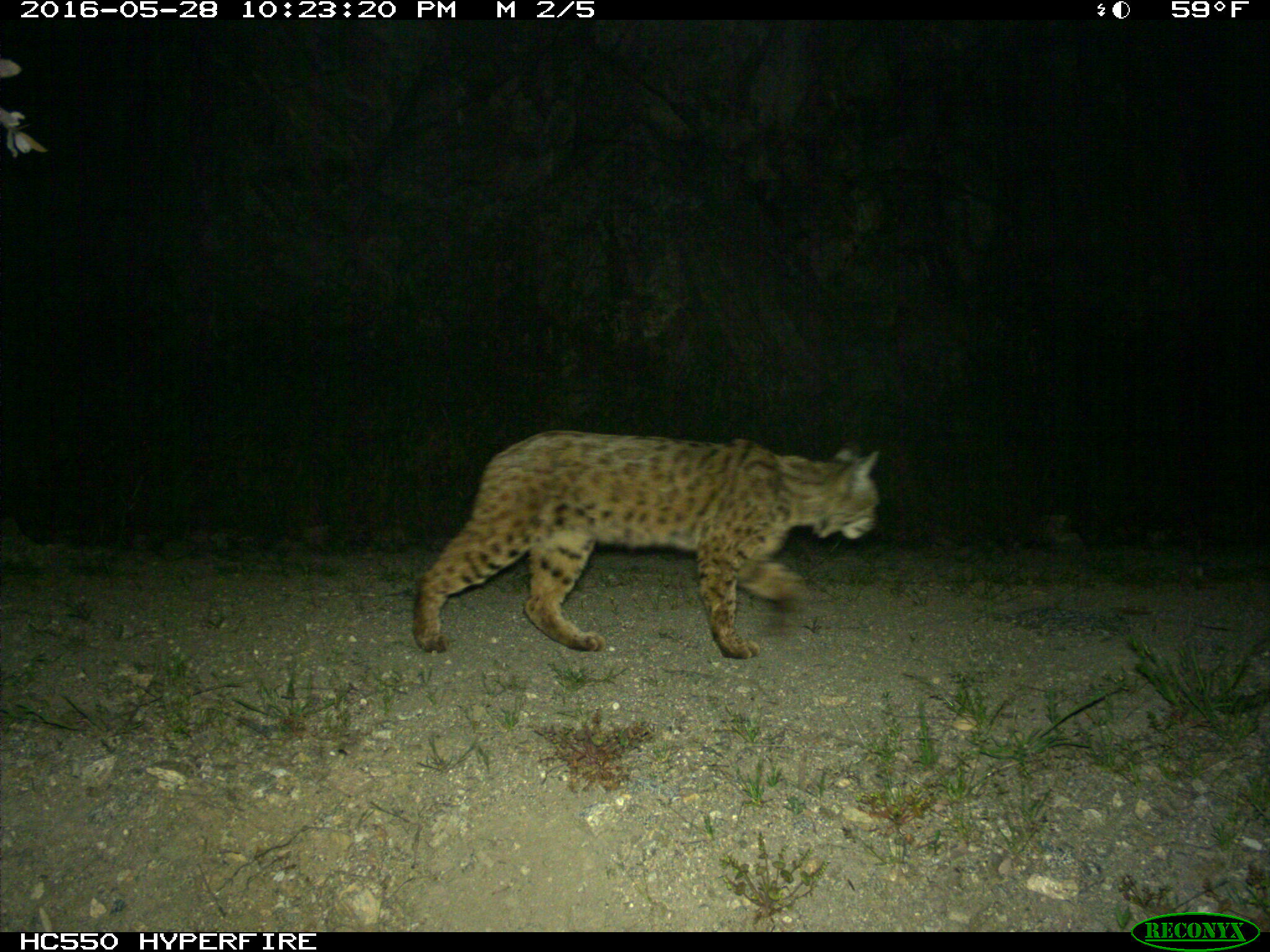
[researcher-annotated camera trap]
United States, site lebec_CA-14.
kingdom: Animalia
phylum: Chordata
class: Mammalia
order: Carnivora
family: Felidae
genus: Lynx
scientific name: Lynx rufus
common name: bobcat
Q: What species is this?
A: Lynx rufus (bobcat).